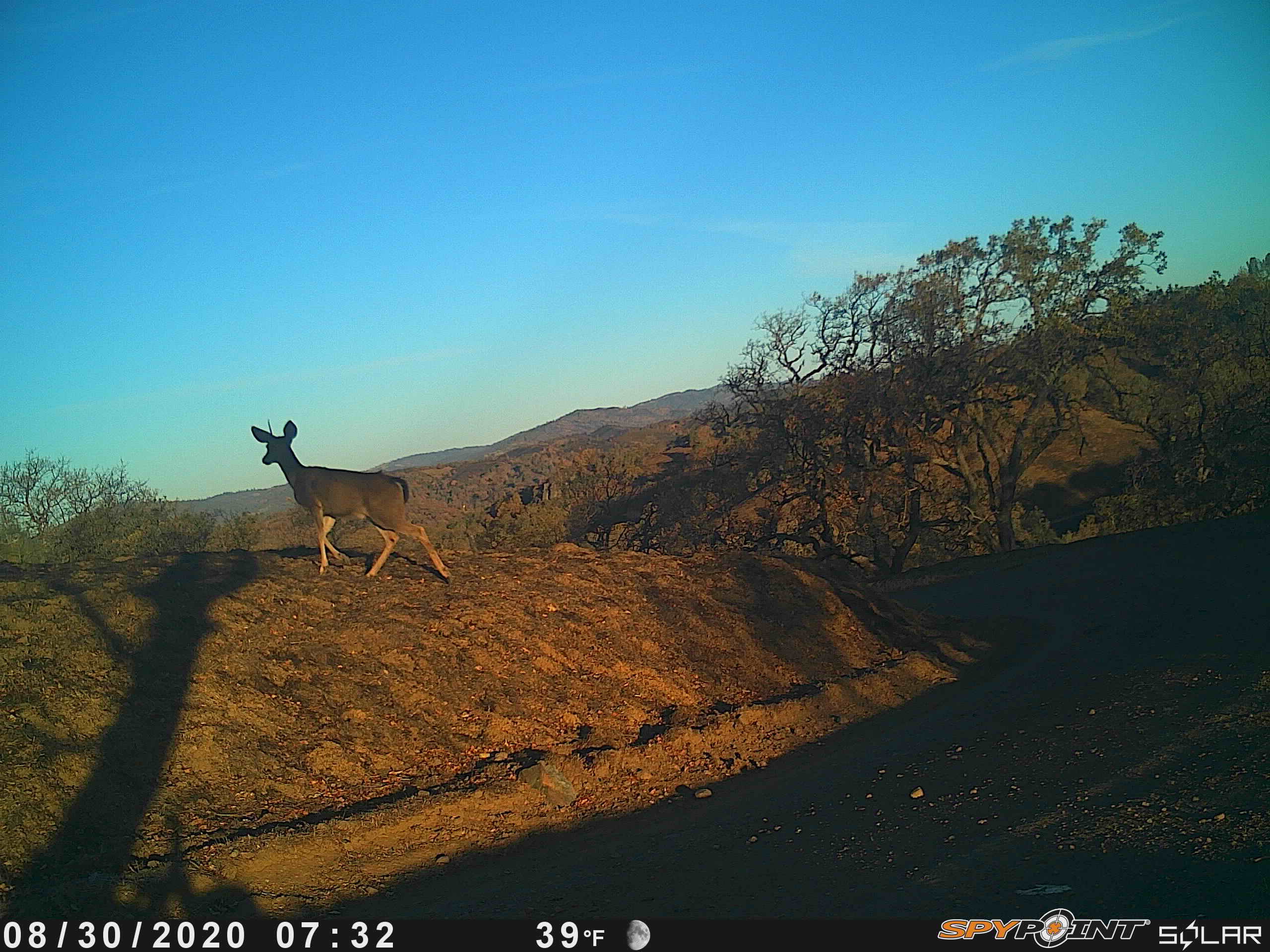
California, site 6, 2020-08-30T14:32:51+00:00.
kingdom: Animalia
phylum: Chordata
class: Mammalia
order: Artiodactyla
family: Cervidae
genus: Odocoileus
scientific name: Odocoileus hemionus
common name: mule deer